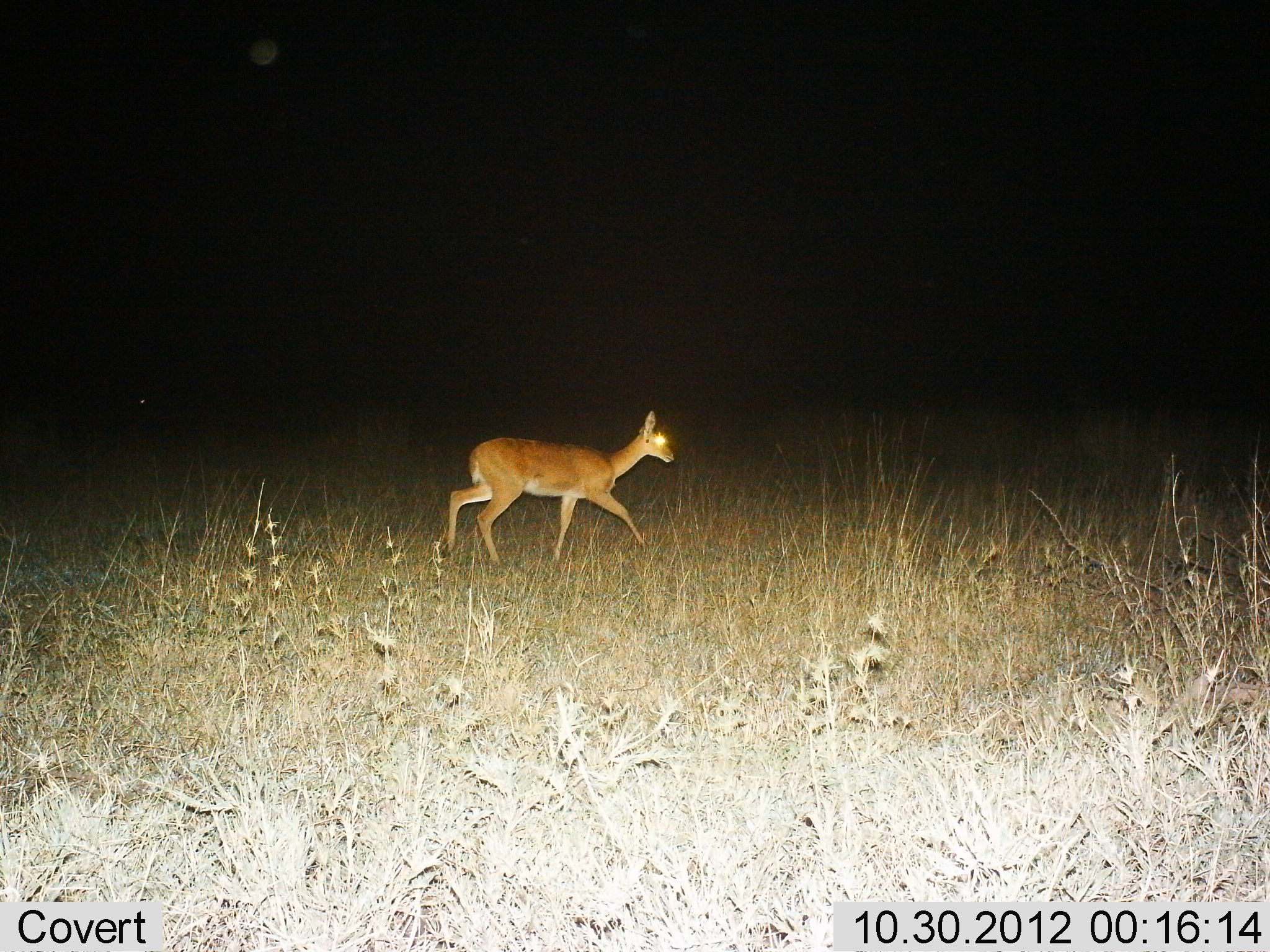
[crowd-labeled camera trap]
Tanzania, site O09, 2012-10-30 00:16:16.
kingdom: Animalia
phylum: Chordata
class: Mammalia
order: Artiodactyla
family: Bovidae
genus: Redunca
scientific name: Redunca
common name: reedbuck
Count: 1.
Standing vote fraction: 10%.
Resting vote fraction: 0%.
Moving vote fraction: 90%.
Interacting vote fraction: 0%.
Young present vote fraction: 0%.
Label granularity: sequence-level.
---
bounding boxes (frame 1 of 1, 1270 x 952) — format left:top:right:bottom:
animal: 440:412:676:567